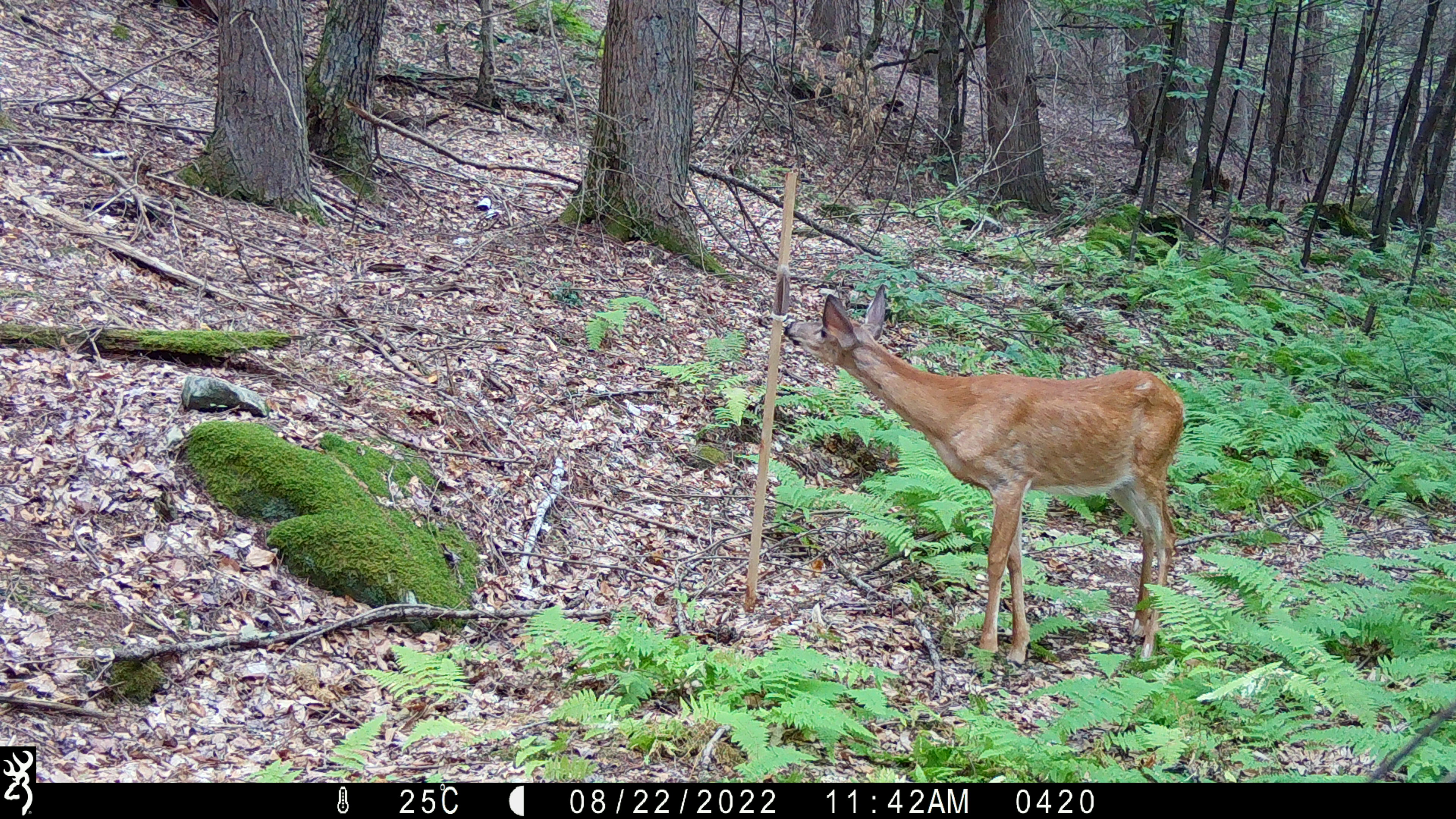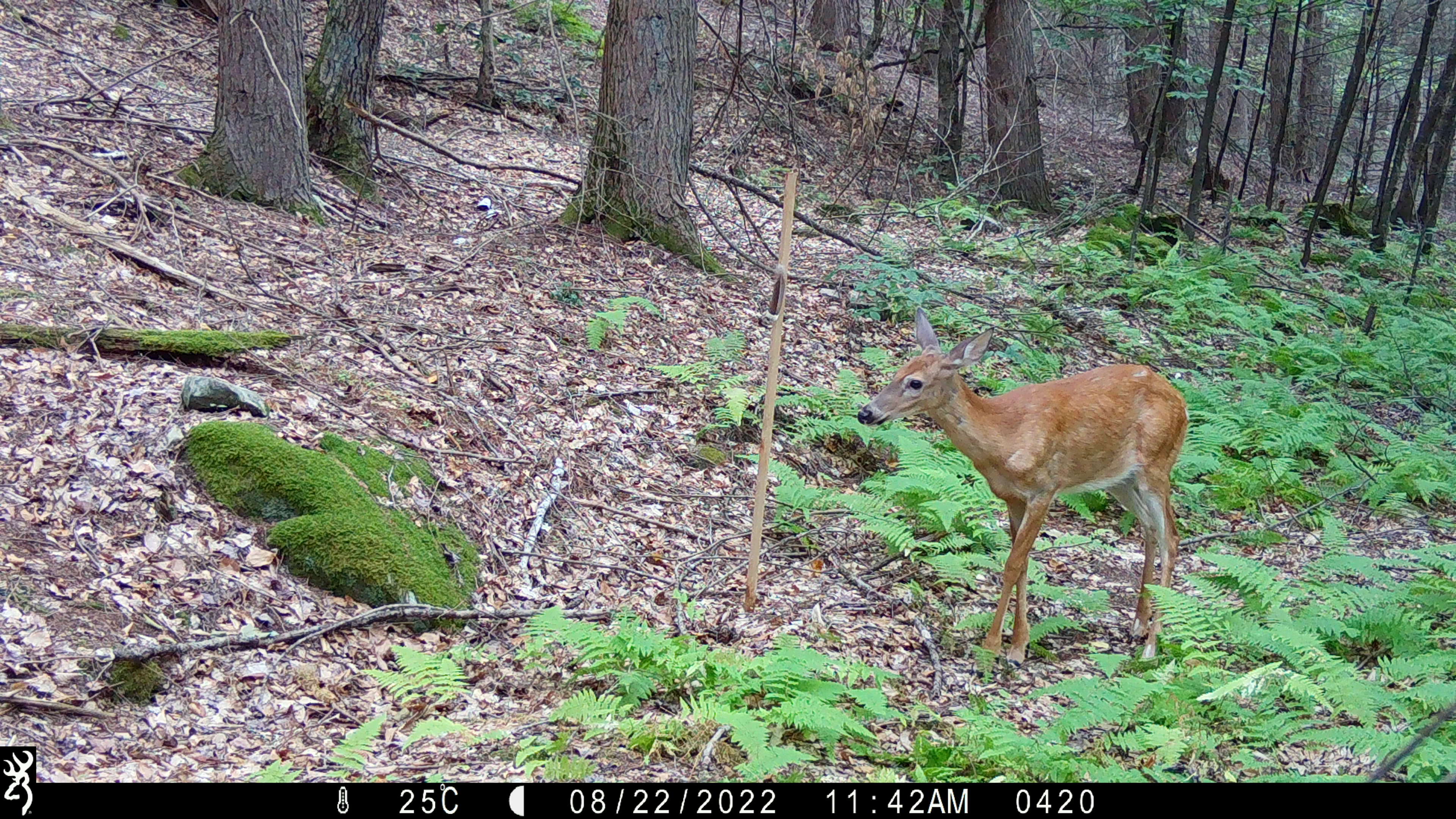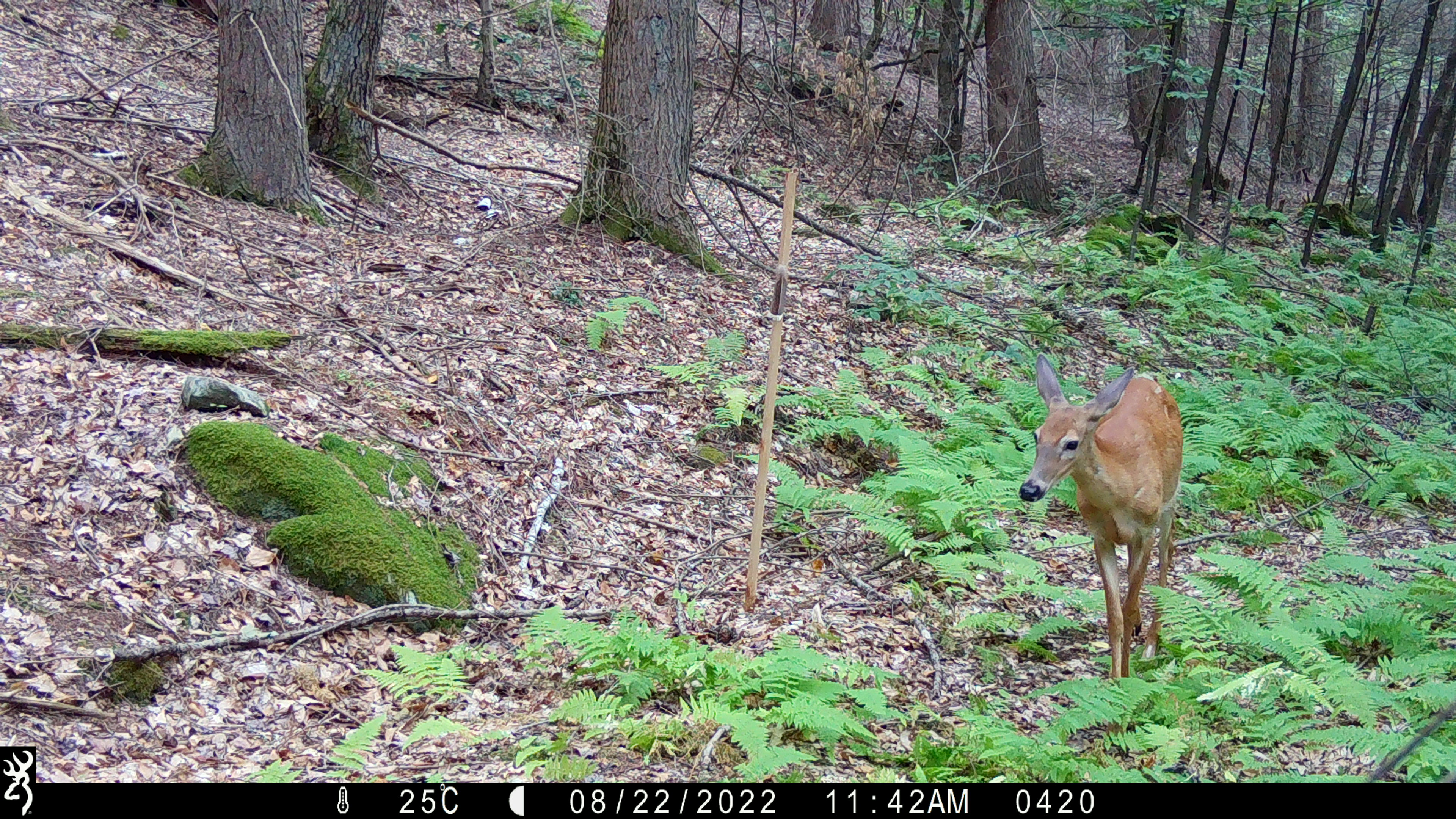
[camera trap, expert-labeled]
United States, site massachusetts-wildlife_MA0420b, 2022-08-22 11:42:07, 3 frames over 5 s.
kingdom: Animalia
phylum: Chordata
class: Mammalia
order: Artiodactyla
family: Cervidae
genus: Odocoileus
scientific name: Odocoileus virginianus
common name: white-tailed deer